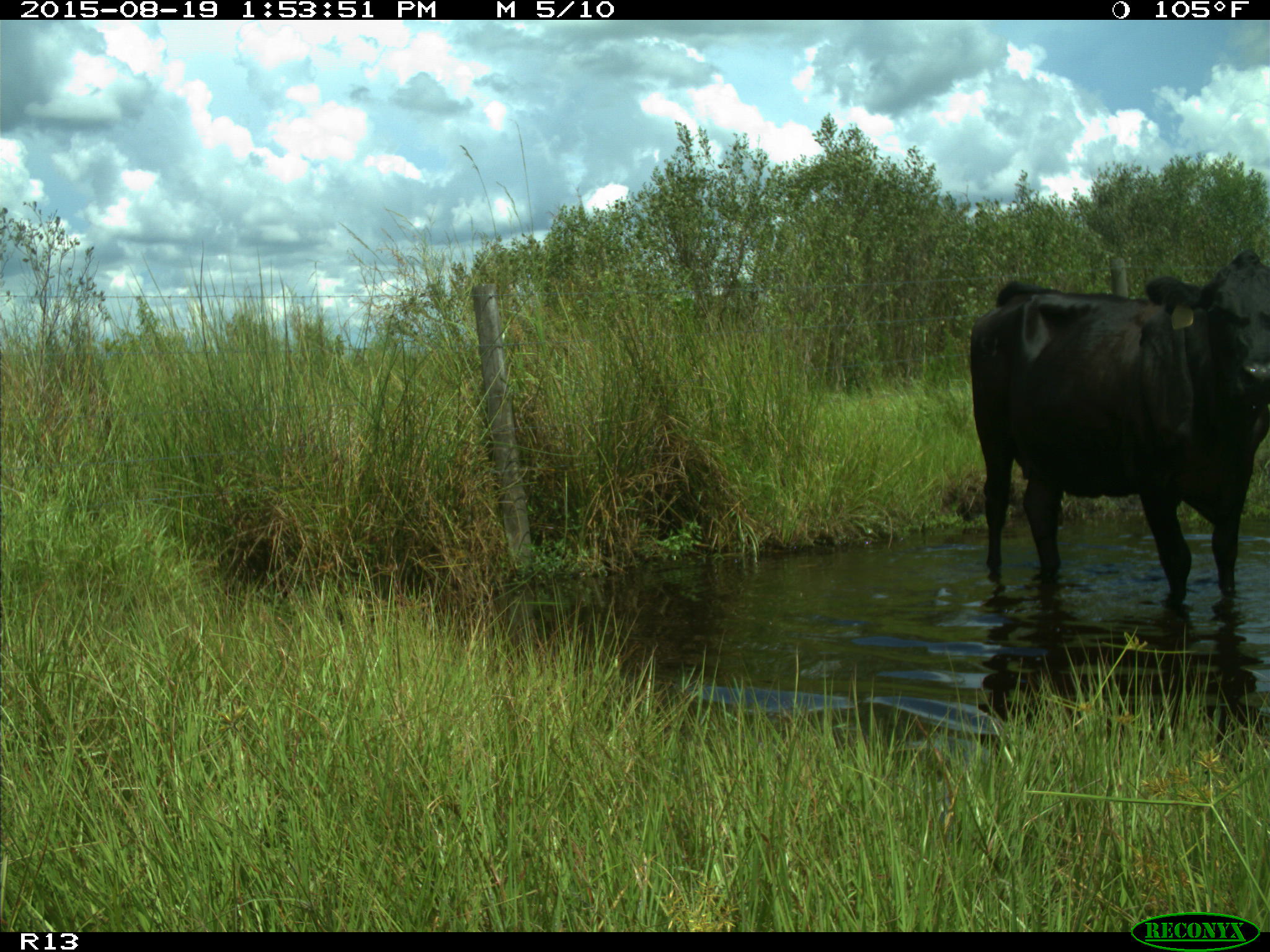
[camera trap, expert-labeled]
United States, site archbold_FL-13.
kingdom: Animalia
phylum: Chordata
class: Mammalia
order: Artiodactyla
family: Bovidae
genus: Bos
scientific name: Bos taurus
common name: domestic cow